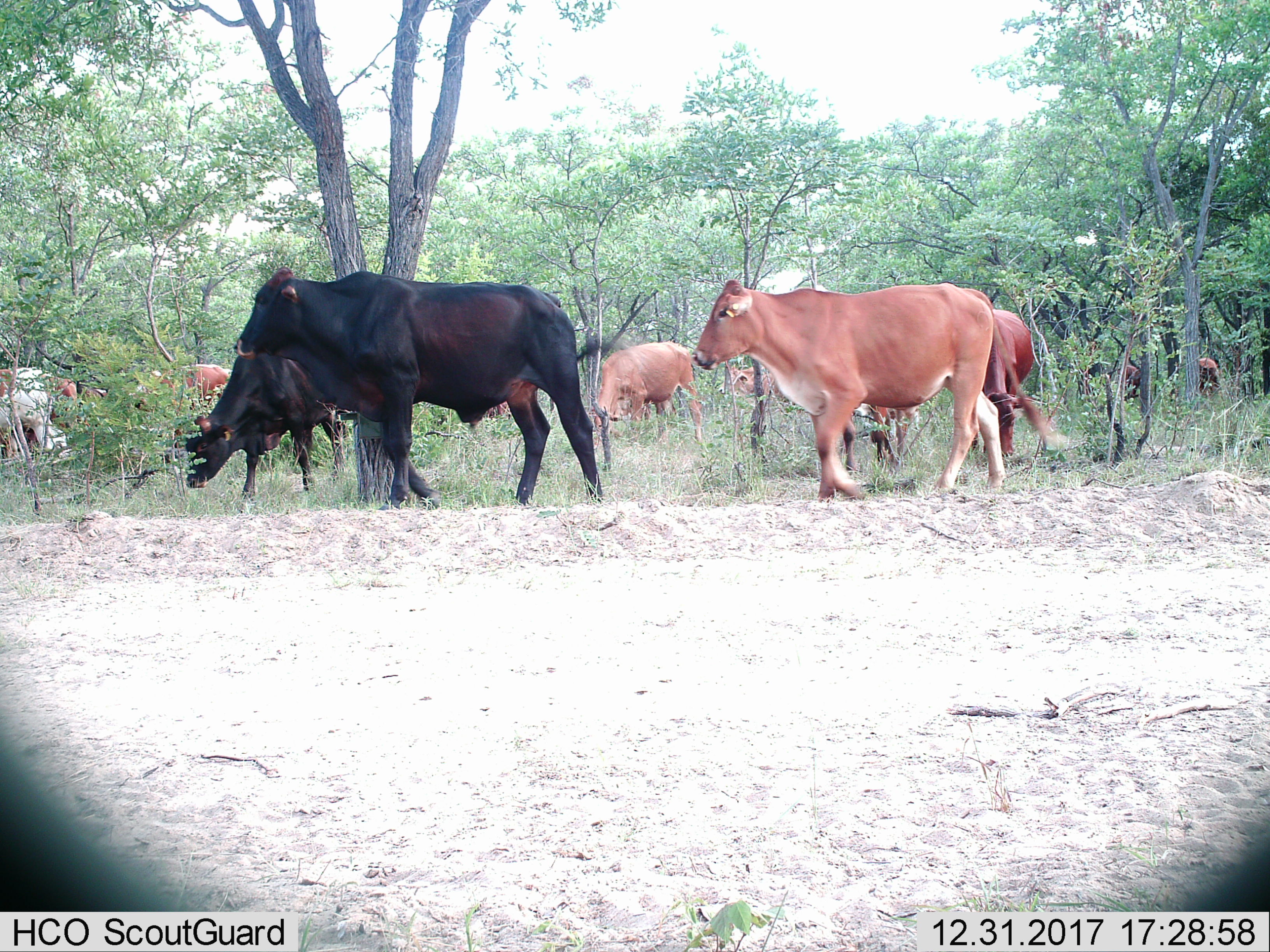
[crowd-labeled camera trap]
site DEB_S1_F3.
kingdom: Animalia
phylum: Chordata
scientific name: Vertebrata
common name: domestic animal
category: domesticanimal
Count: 11-50.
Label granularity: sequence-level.